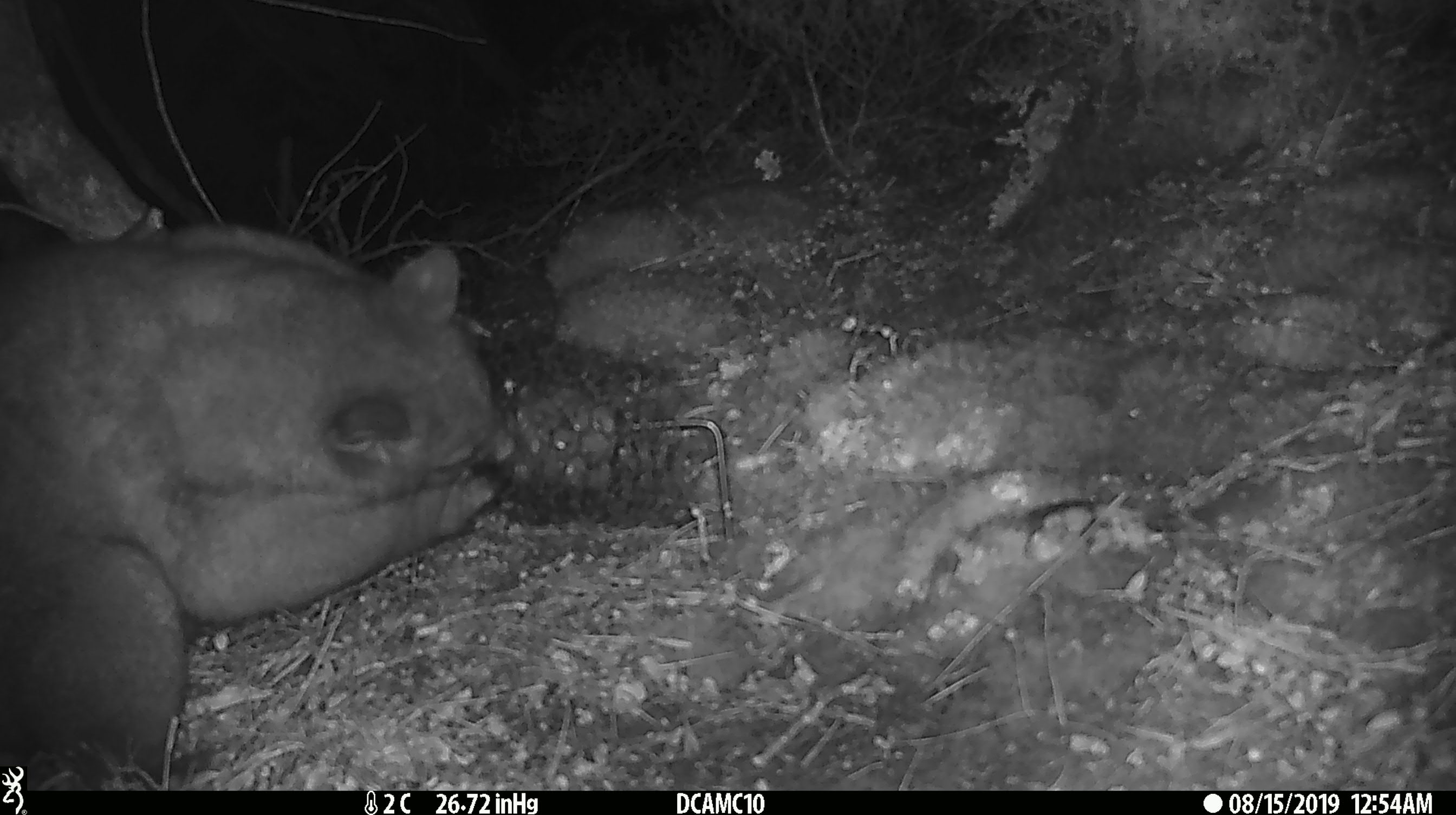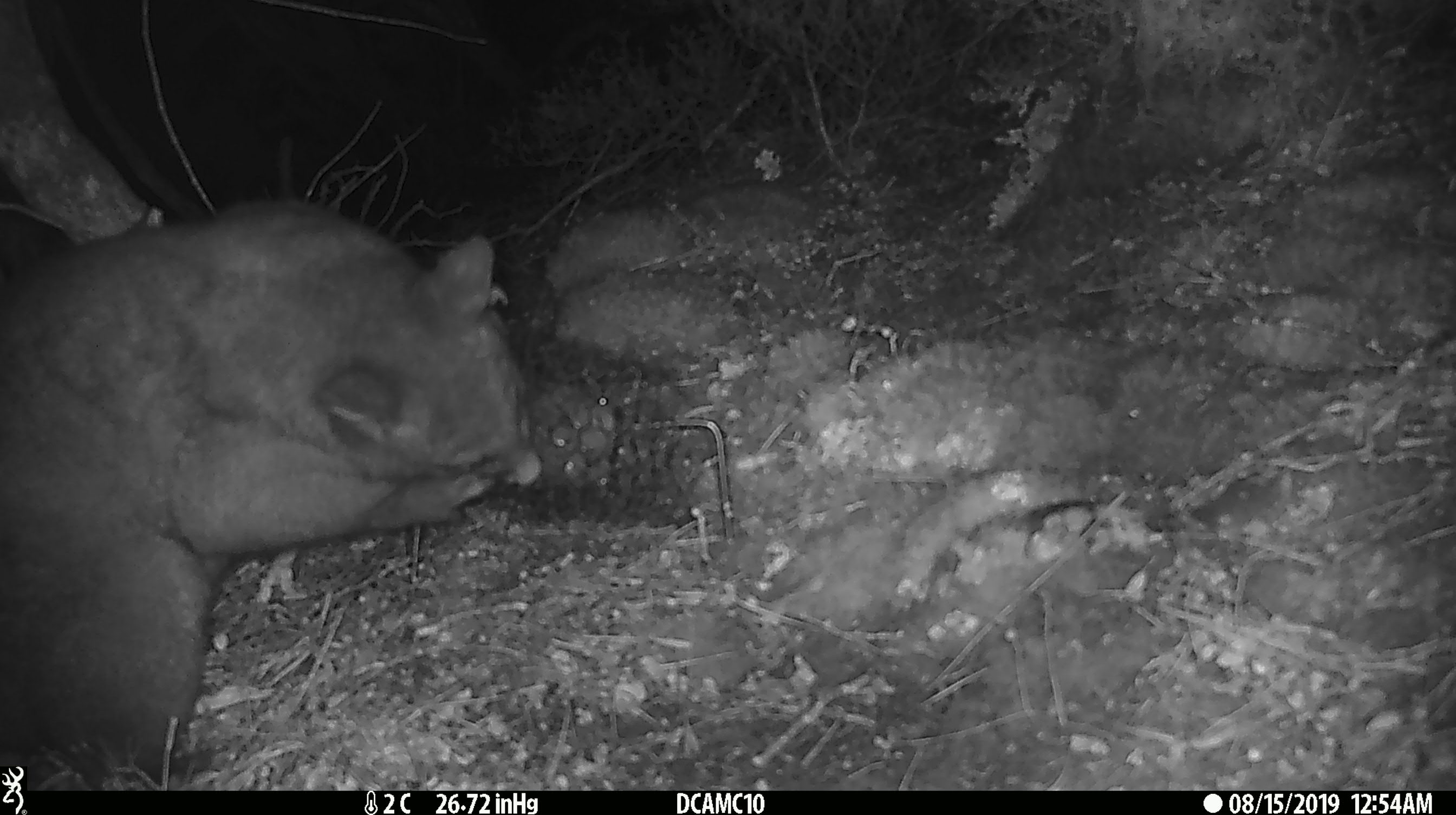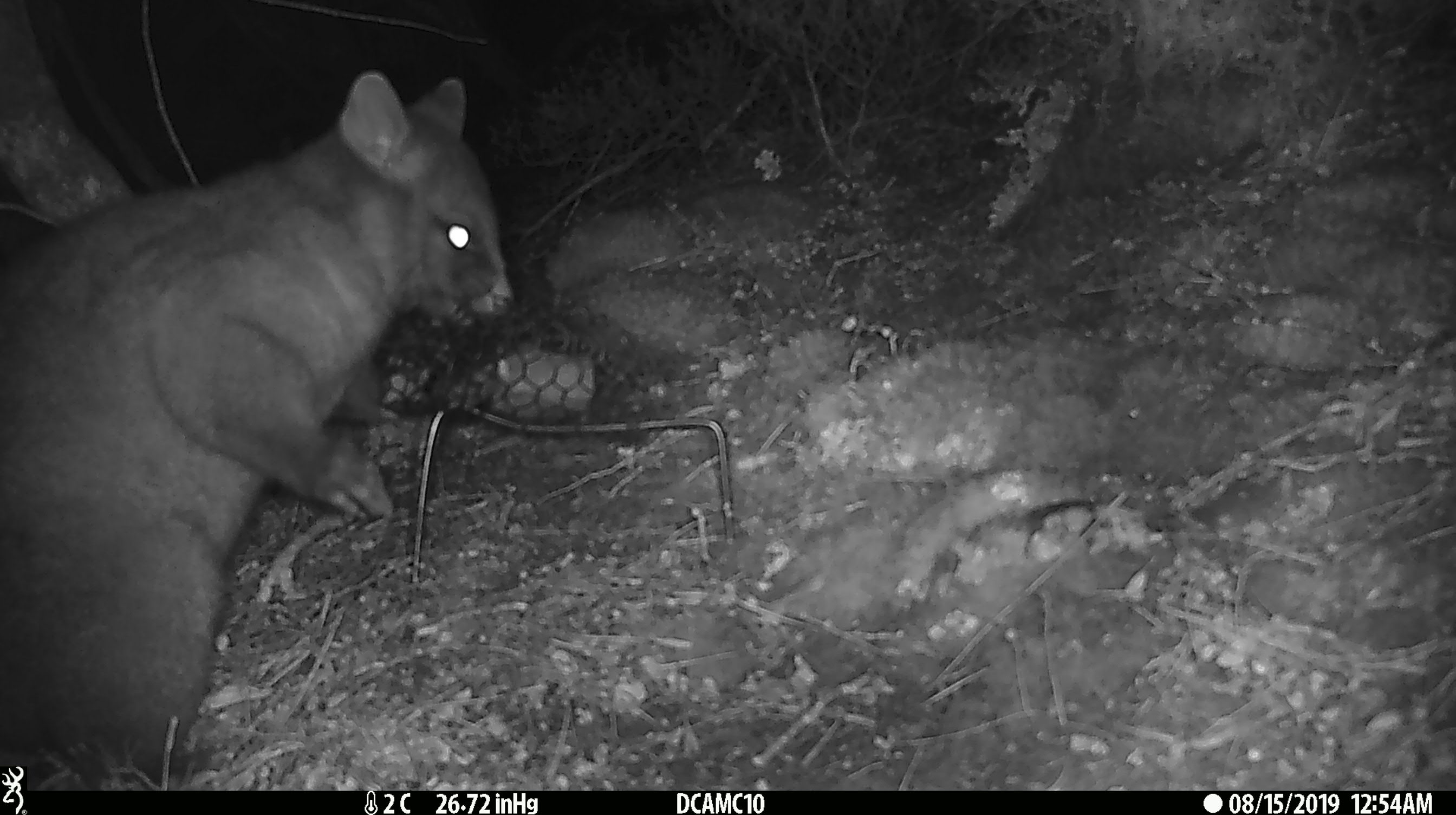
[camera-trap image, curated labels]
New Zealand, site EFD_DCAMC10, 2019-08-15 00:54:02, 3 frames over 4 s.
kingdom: Animalia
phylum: Chordata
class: Mammalia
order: Diprotodontia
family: Phalangeridae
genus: Trichosurus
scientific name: Trichosurus vulpecula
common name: common brushtail possum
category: possum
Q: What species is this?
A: Possum (common brushtail possum) (Trichosurus vulpecula).